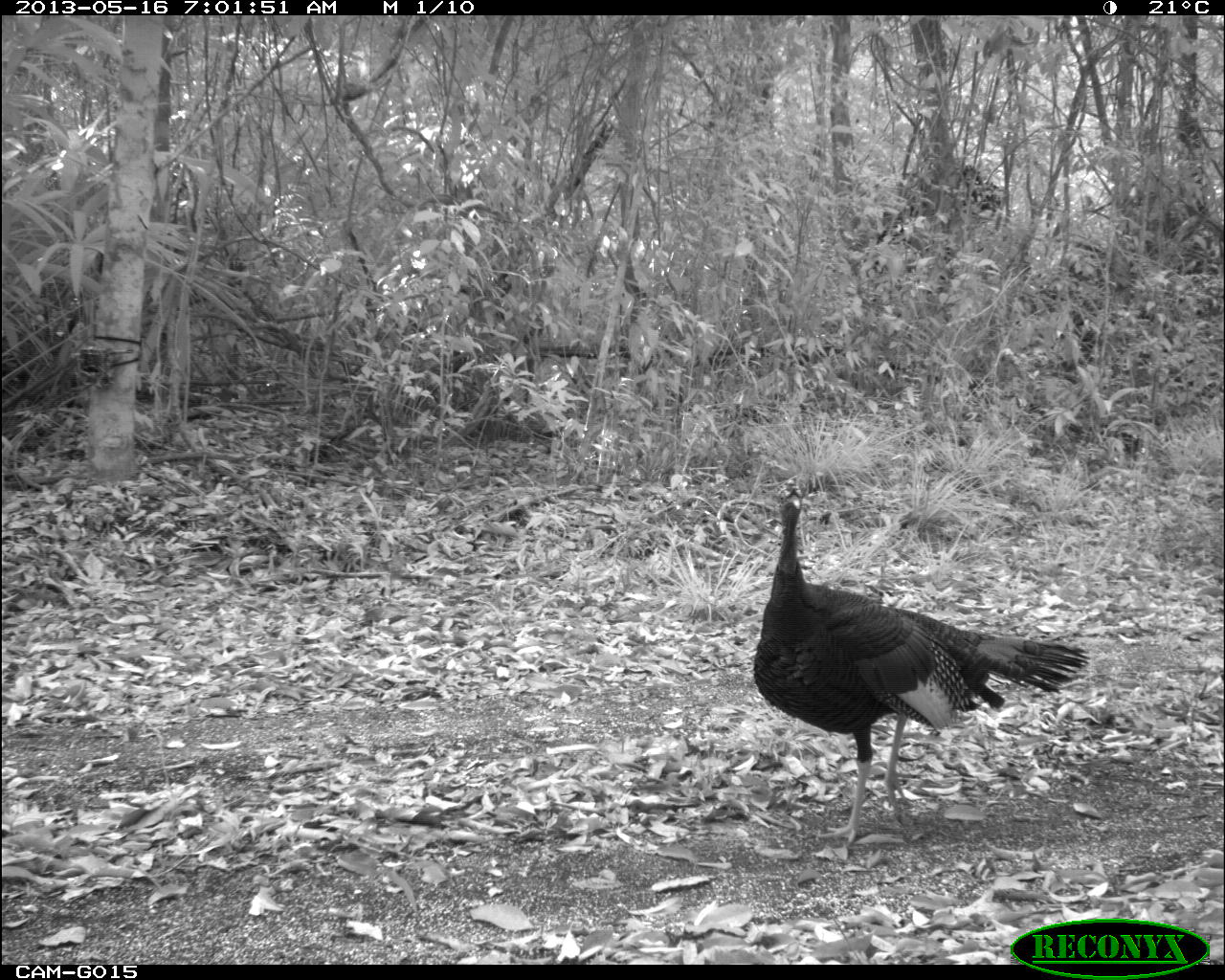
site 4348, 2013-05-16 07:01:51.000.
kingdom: Animalia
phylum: Chordata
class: Aves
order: Galliformes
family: Phasianidae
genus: Meleagris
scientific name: Meleagris ocellata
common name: ocellated turkey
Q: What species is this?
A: Meleagris ocellata (ocellated turkey).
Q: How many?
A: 1.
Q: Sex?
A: Male.